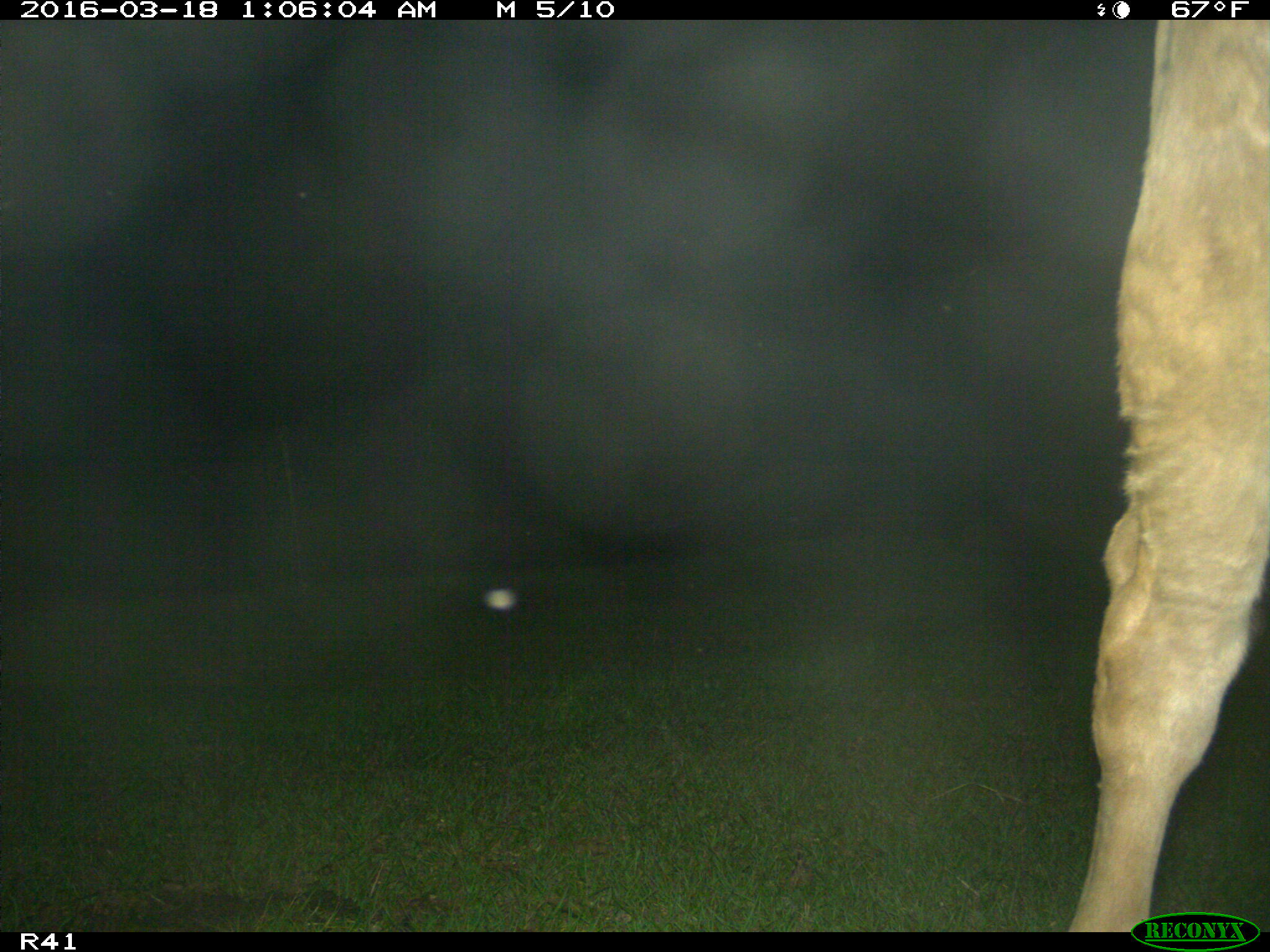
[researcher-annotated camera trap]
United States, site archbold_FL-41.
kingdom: Animalia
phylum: Chordata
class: Mammalia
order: Artiodactyla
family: Bovidae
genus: Bos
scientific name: Bos taurus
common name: domestic cow